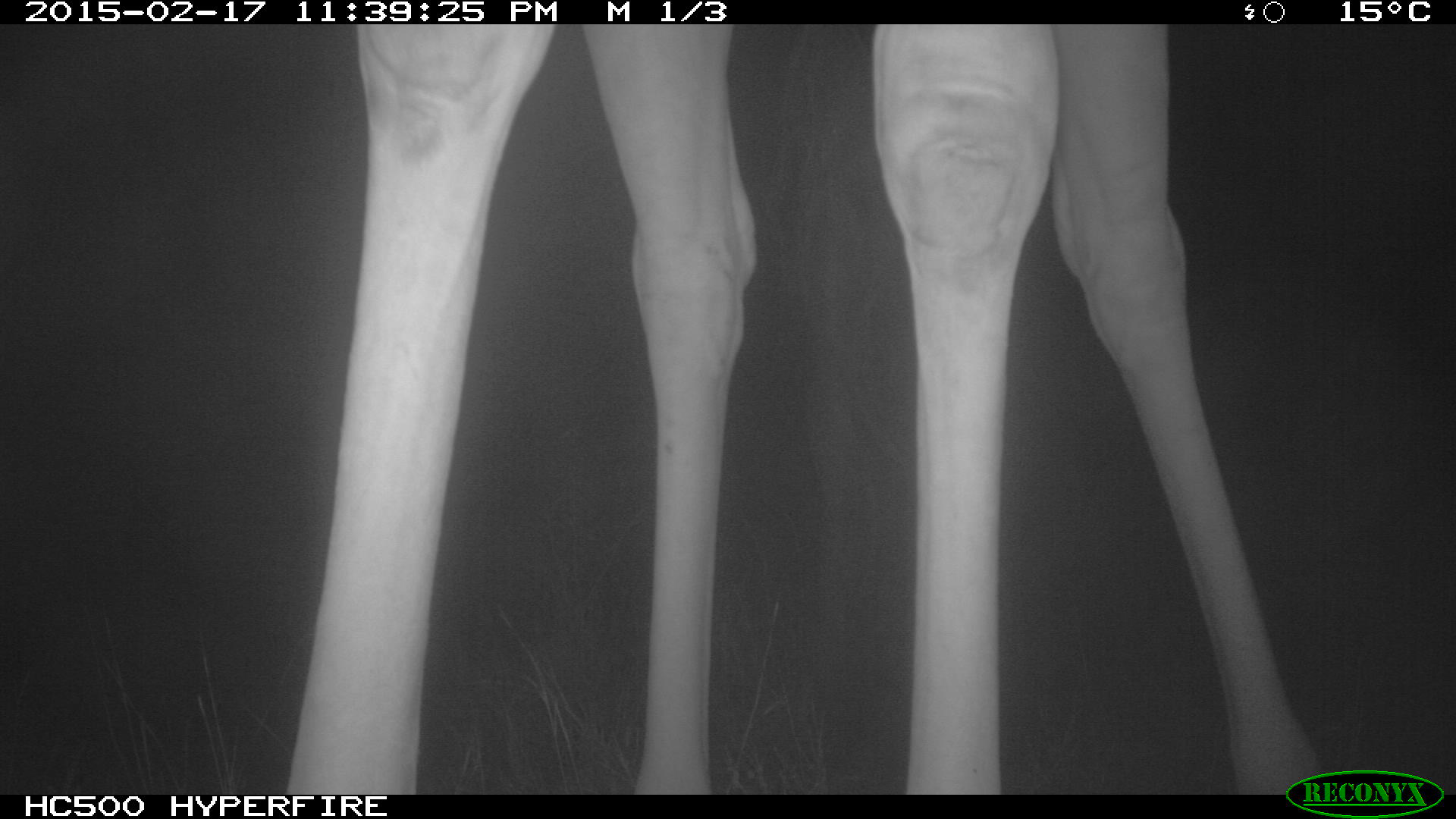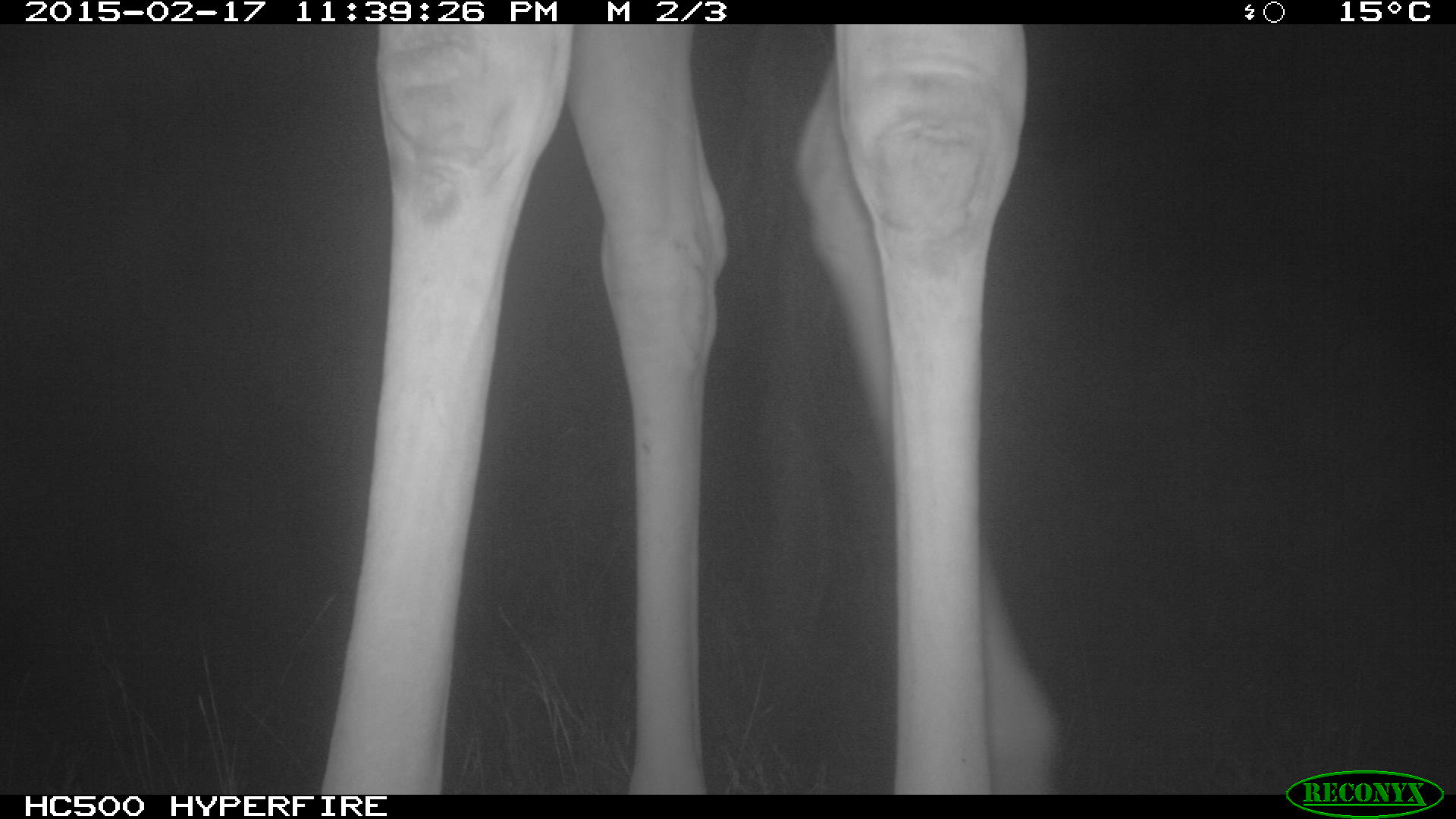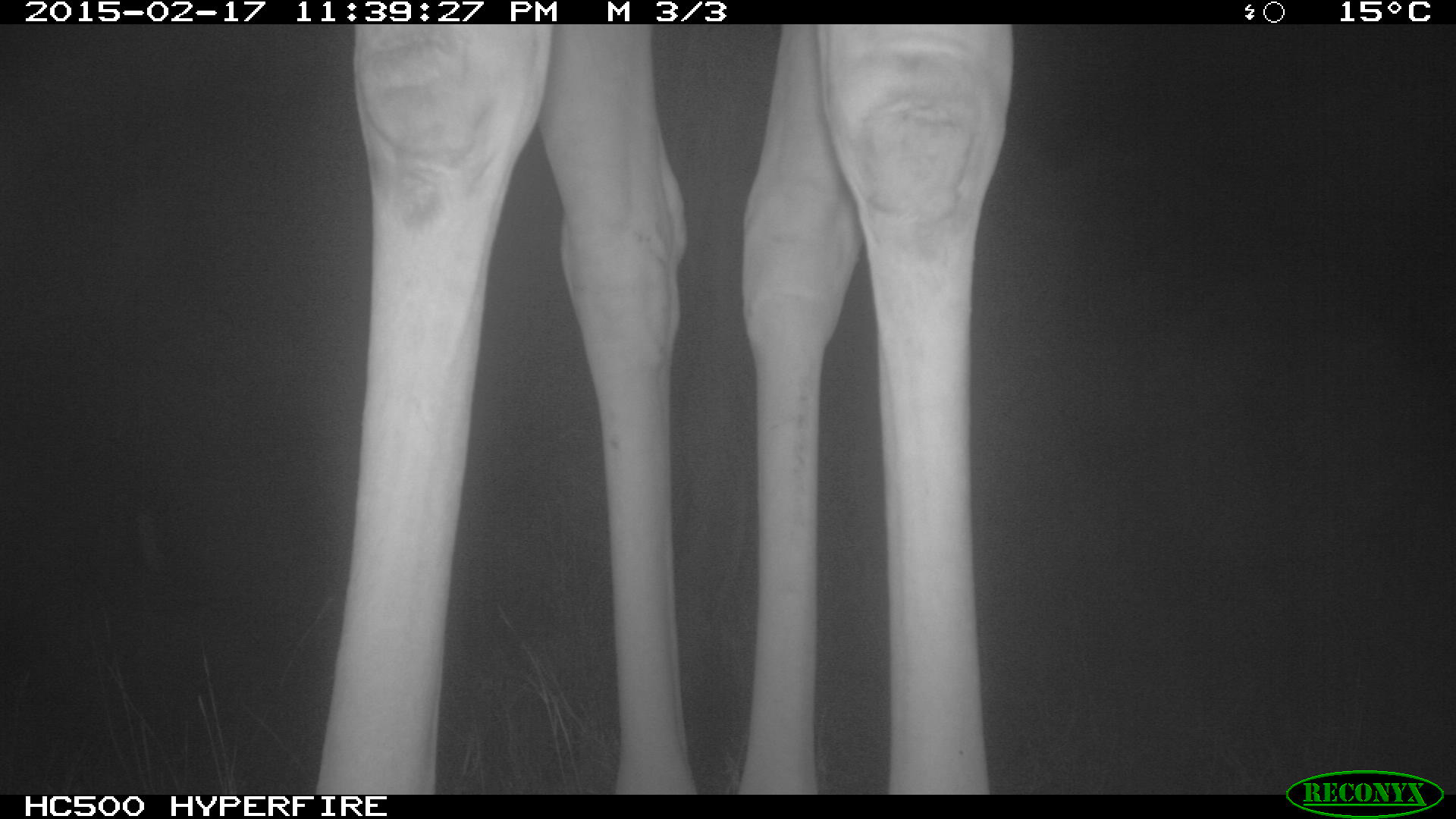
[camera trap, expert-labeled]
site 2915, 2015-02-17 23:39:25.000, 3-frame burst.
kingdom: Animalia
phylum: Chordata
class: Mammalia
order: Artiodactyla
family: Giraffidae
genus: Giraffa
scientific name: Giraffa camelopardalis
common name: giraffe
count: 1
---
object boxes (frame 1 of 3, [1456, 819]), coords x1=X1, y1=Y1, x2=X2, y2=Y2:
giraffa camelopardalis: x1=280, y1=22, x2=1328, y2=792